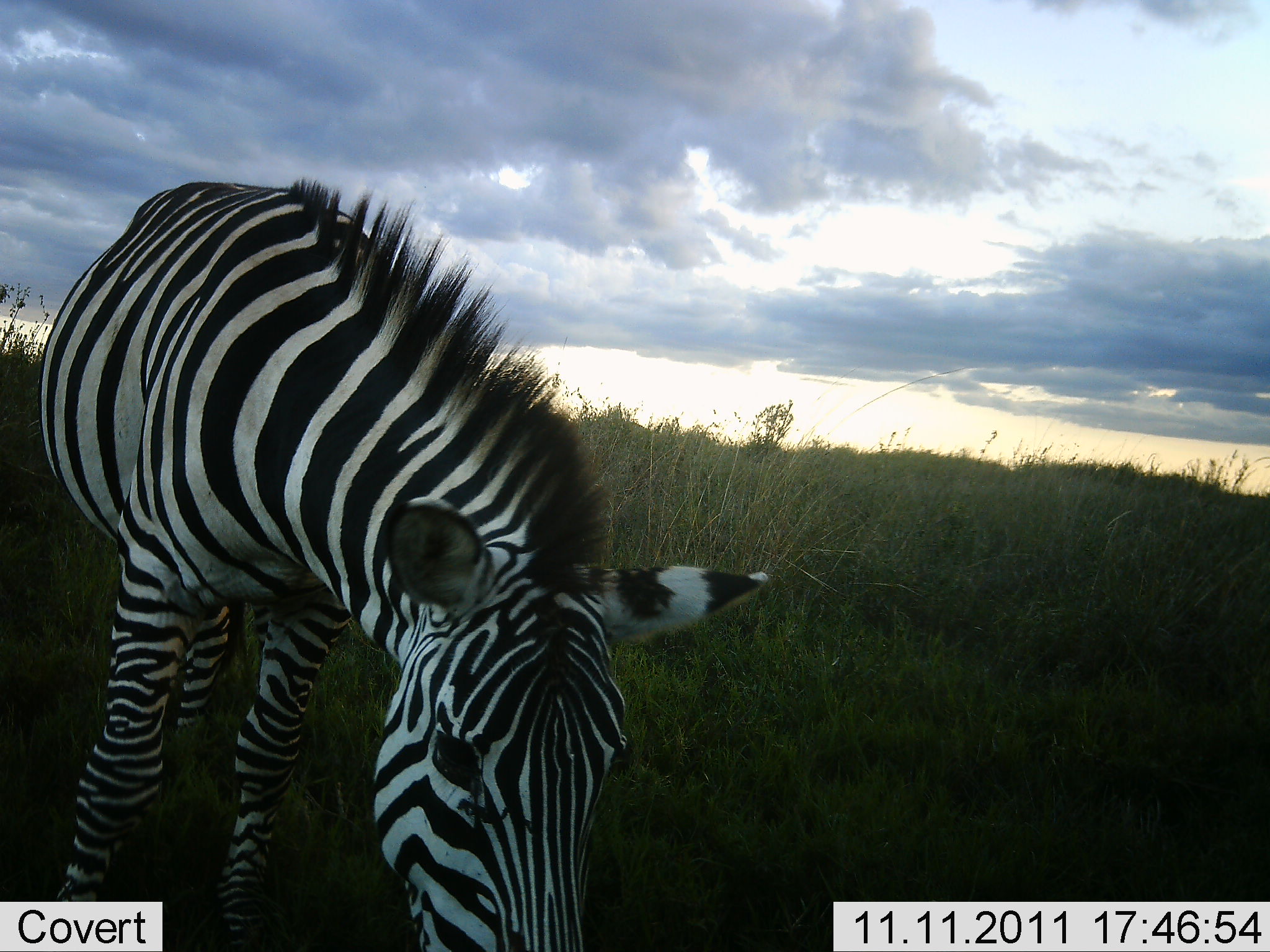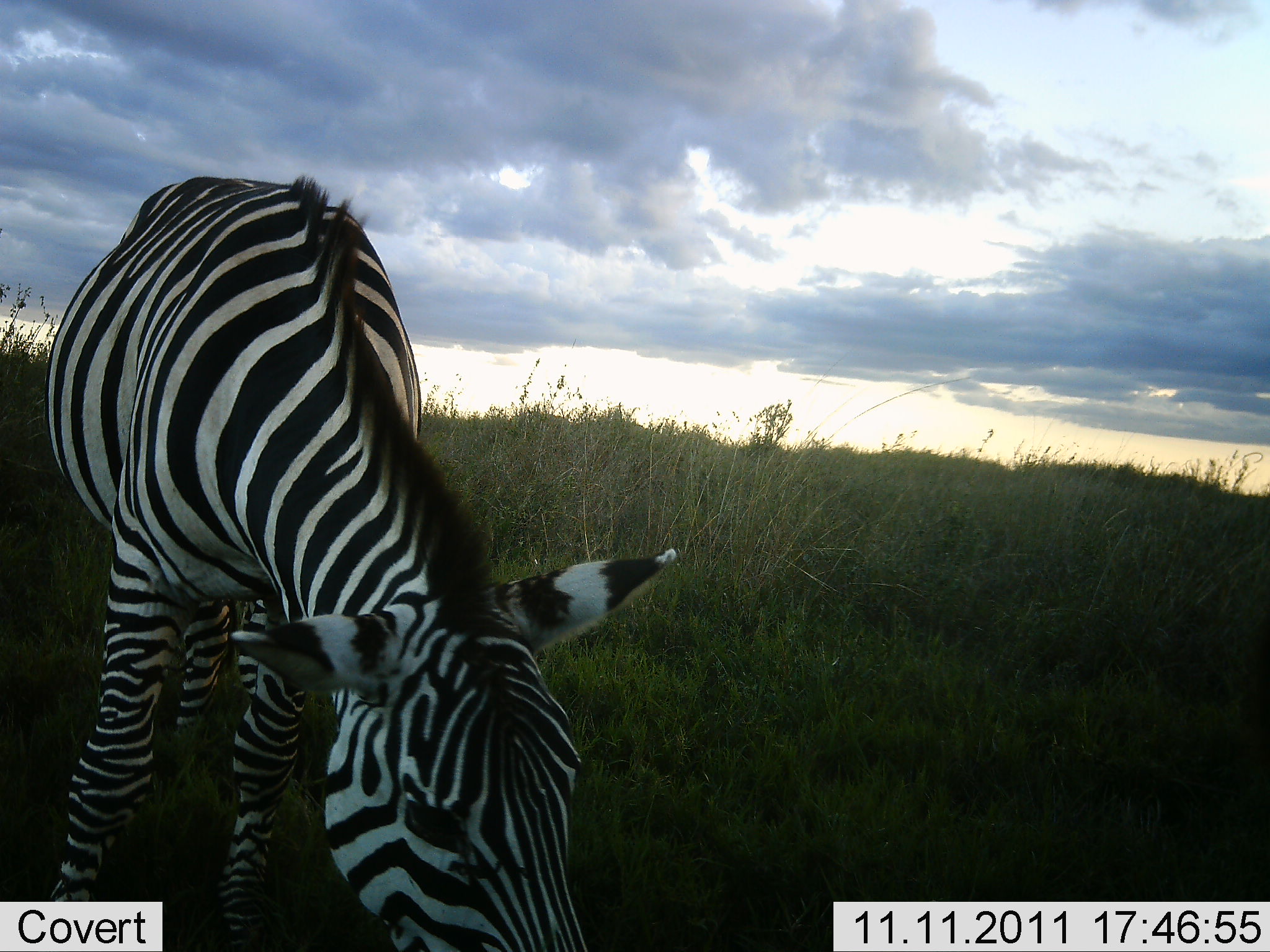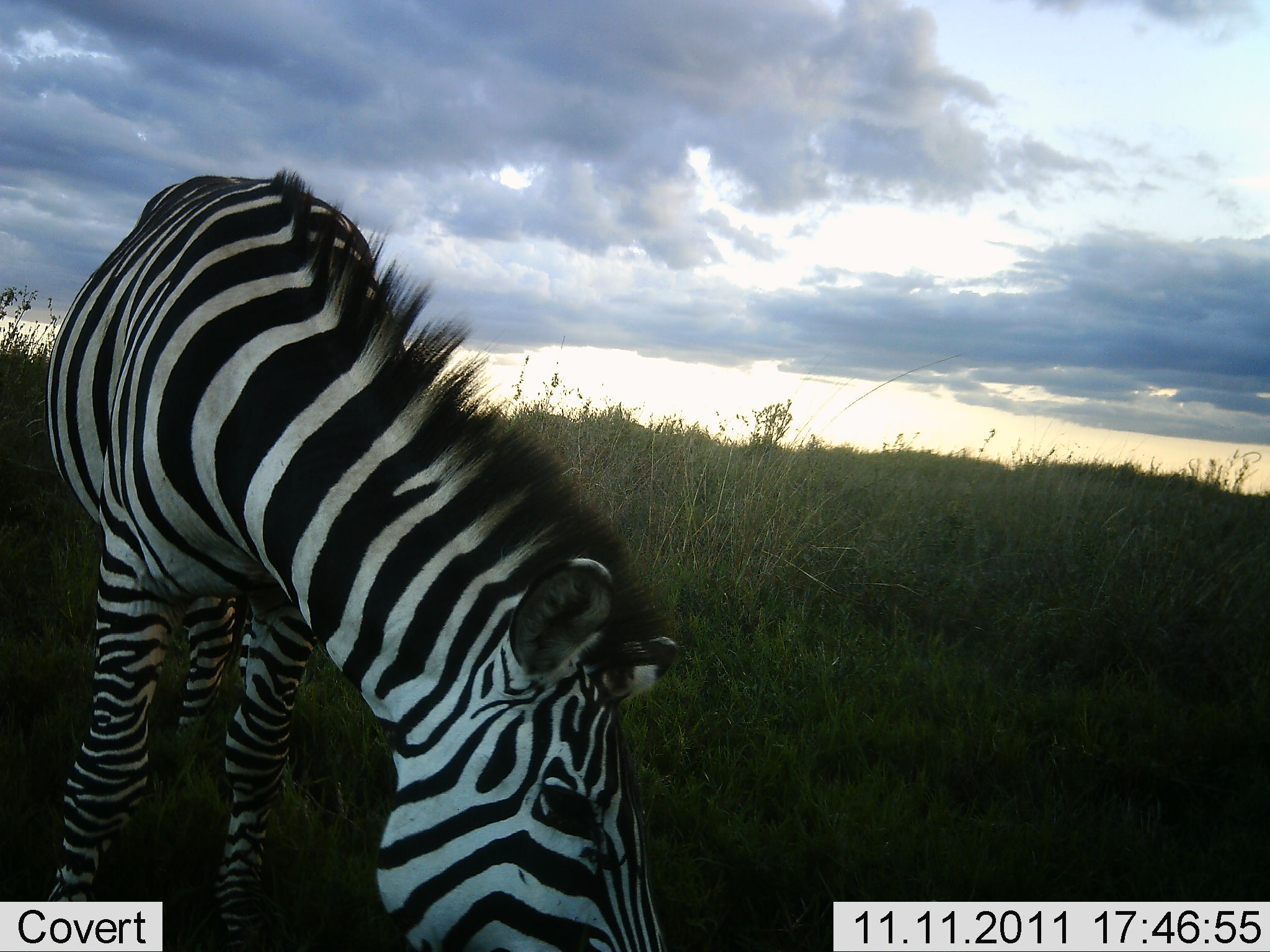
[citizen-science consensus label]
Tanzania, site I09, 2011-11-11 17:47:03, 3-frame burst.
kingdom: Animalia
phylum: Chordata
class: Mammalia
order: Perissodactyla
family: Equidae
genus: Equus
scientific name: Equus quagga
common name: plains zebra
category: zebra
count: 1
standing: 27%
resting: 0%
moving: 0%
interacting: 0%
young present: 0%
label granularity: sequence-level